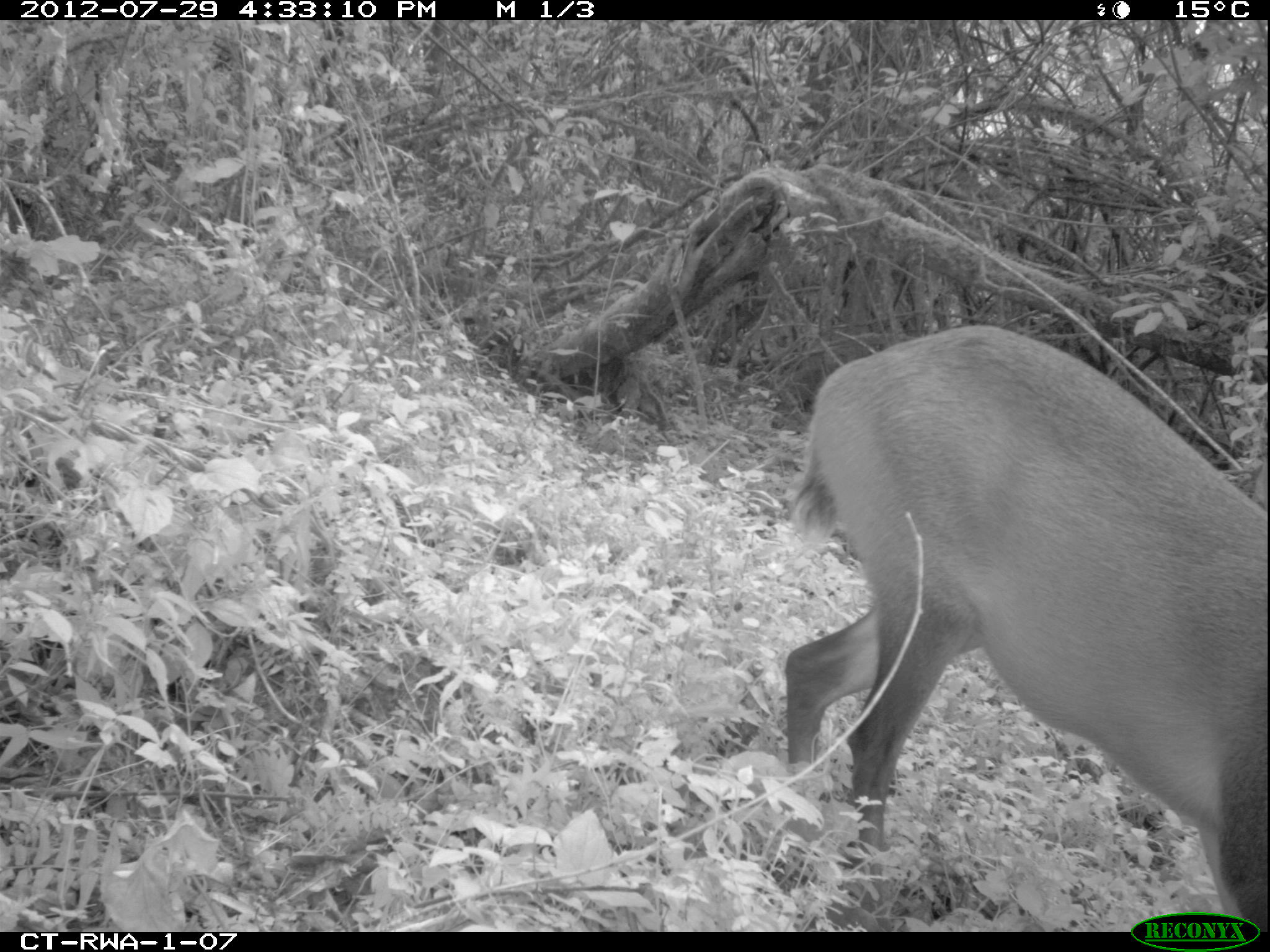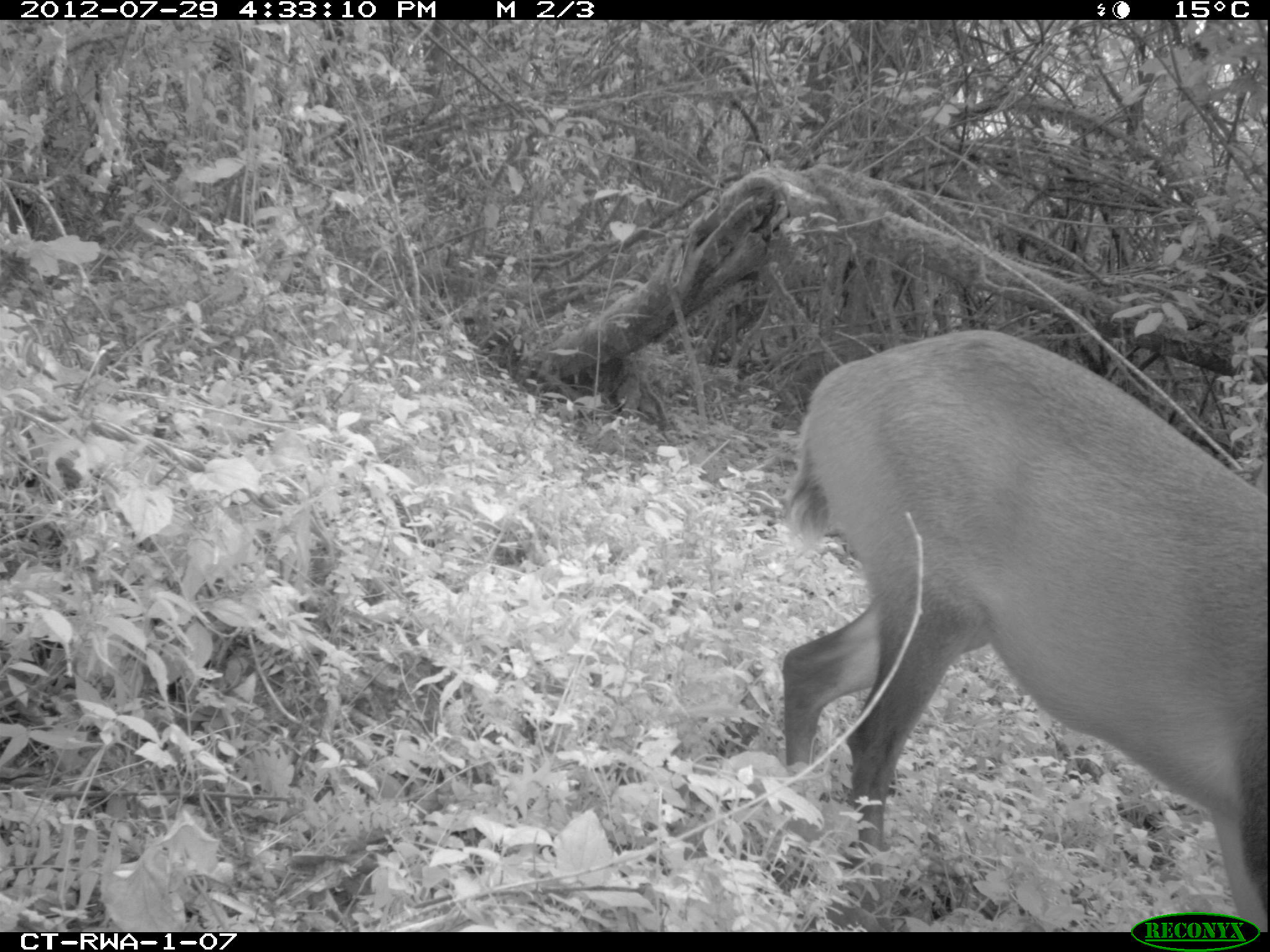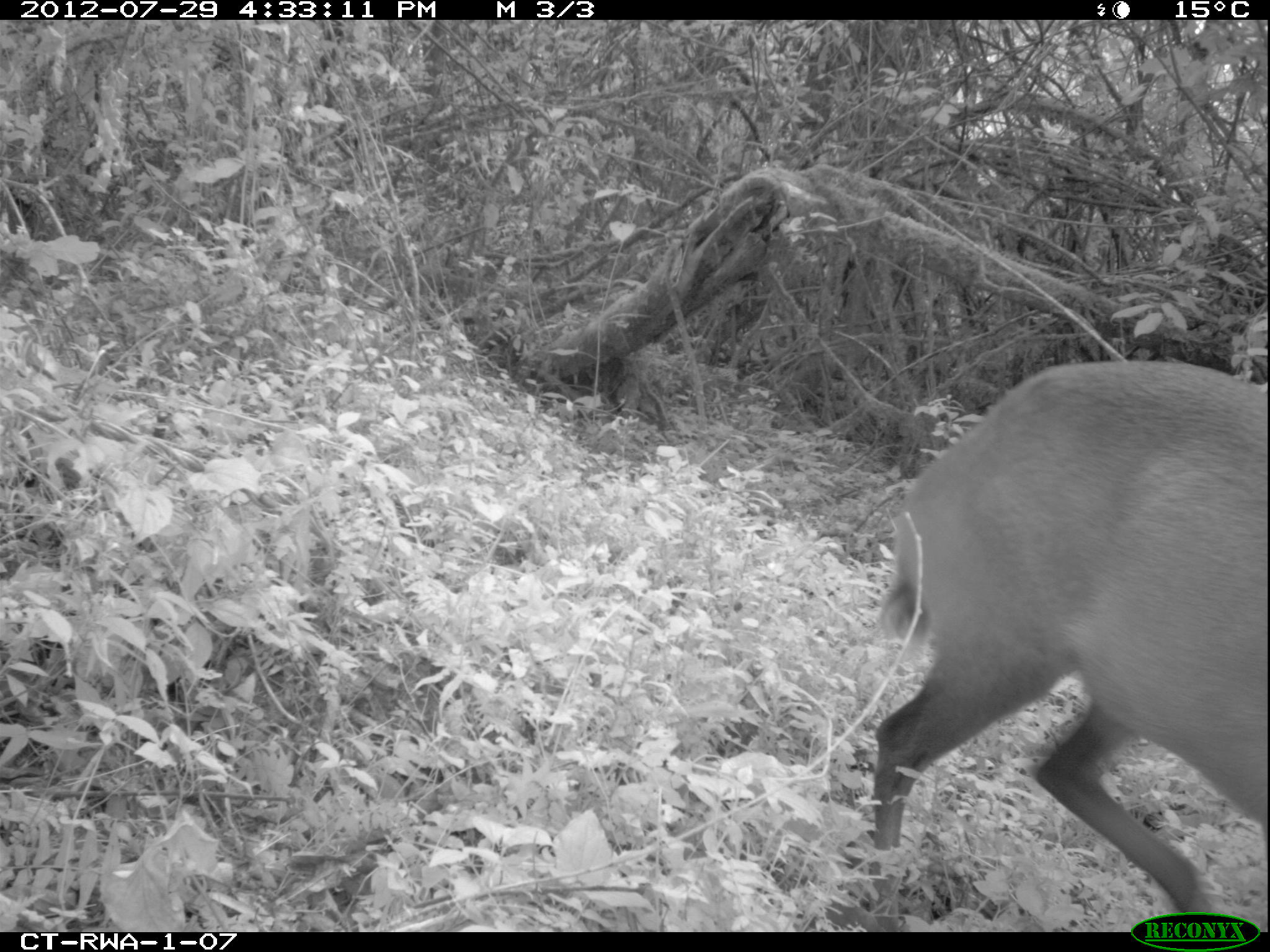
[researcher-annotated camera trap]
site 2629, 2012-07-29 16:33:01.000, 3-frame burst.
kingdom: Animalia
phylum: Chordata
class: Mammalia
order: Artiodactyla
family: Bovidae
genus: Cephalophus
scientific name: Cephalophus nigrifrons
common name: black-fronted duiker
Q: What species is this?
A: Cephalophus nigrifrons (black-fronted duiker).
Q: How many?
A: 1.